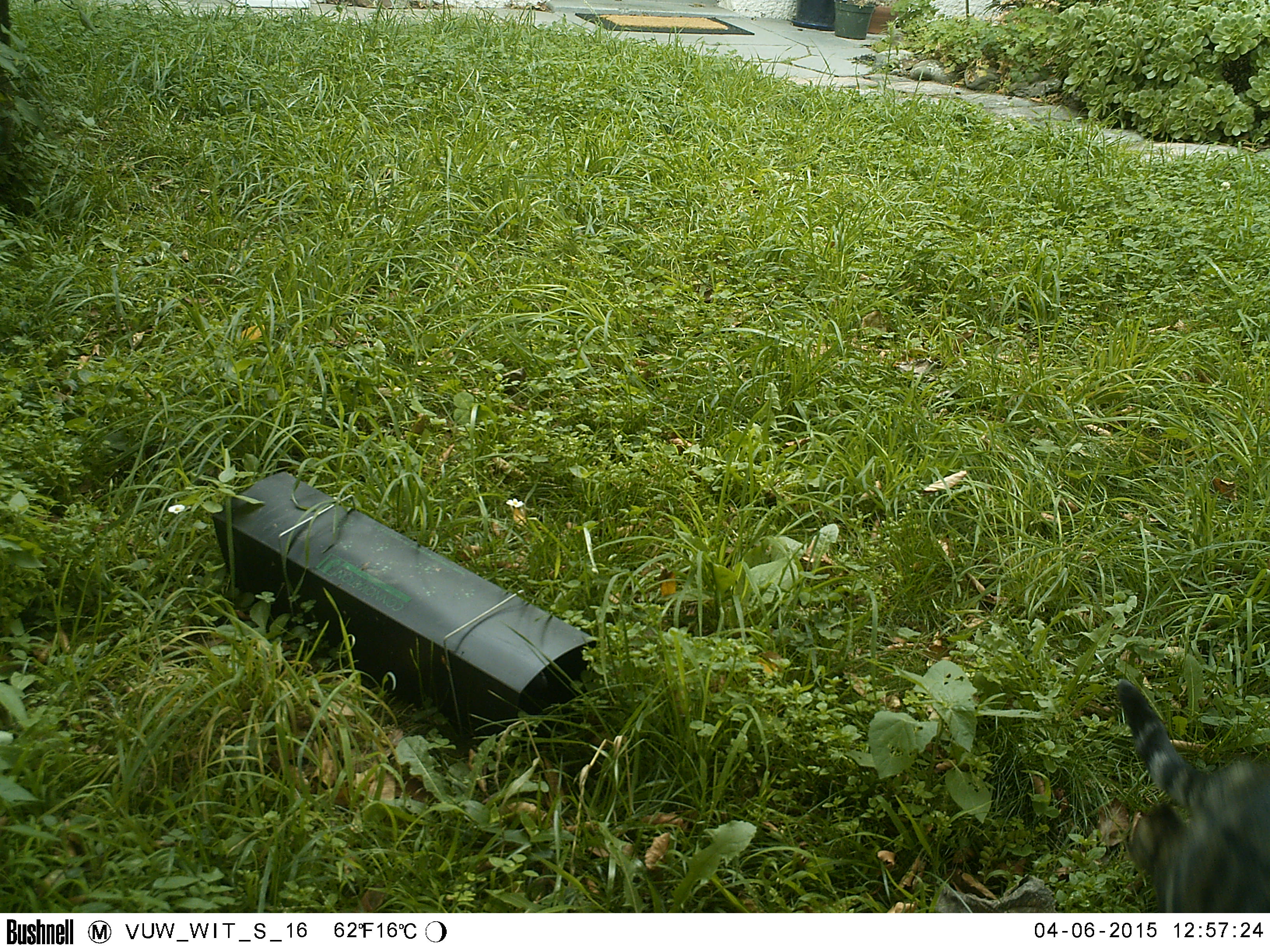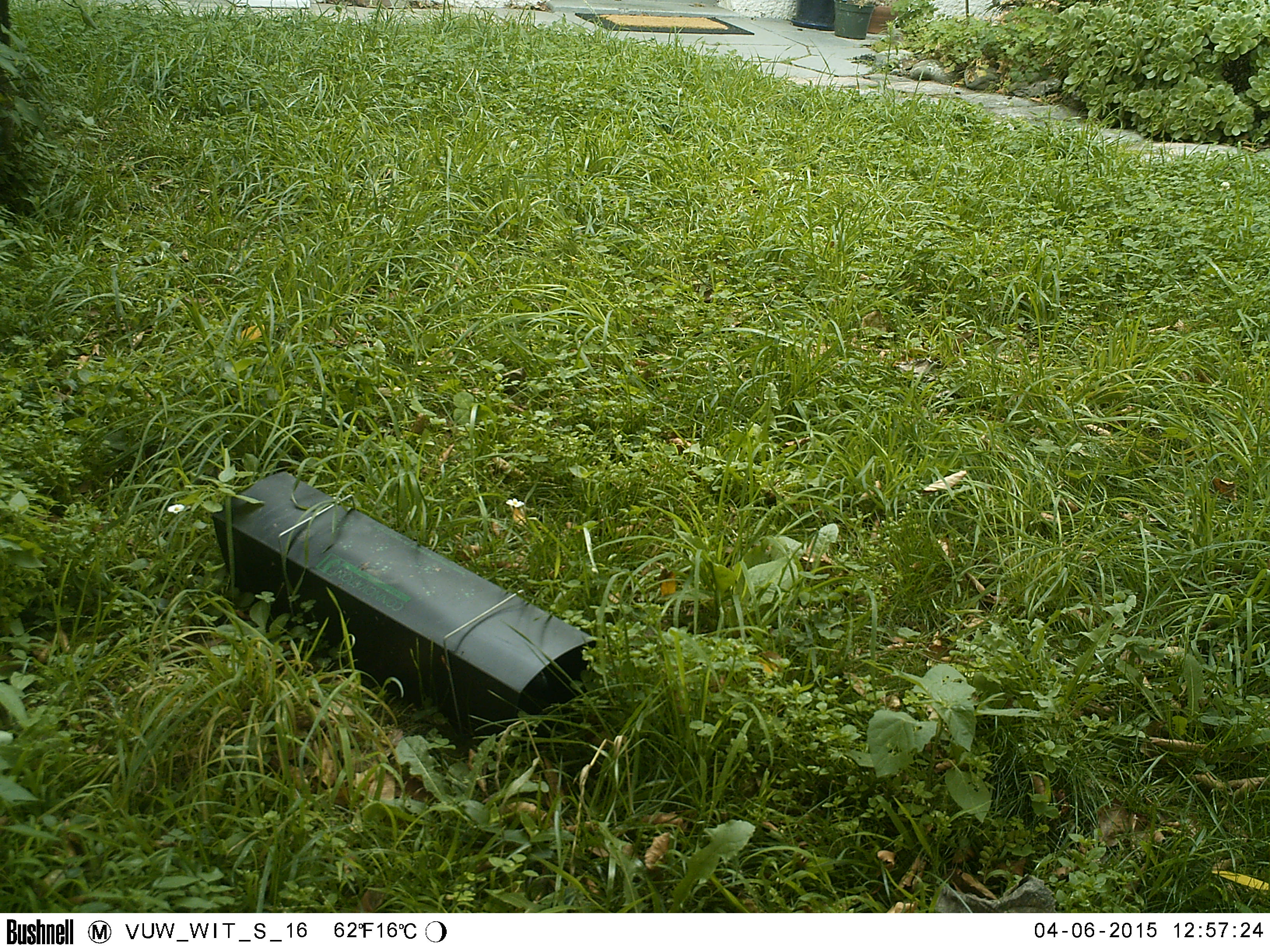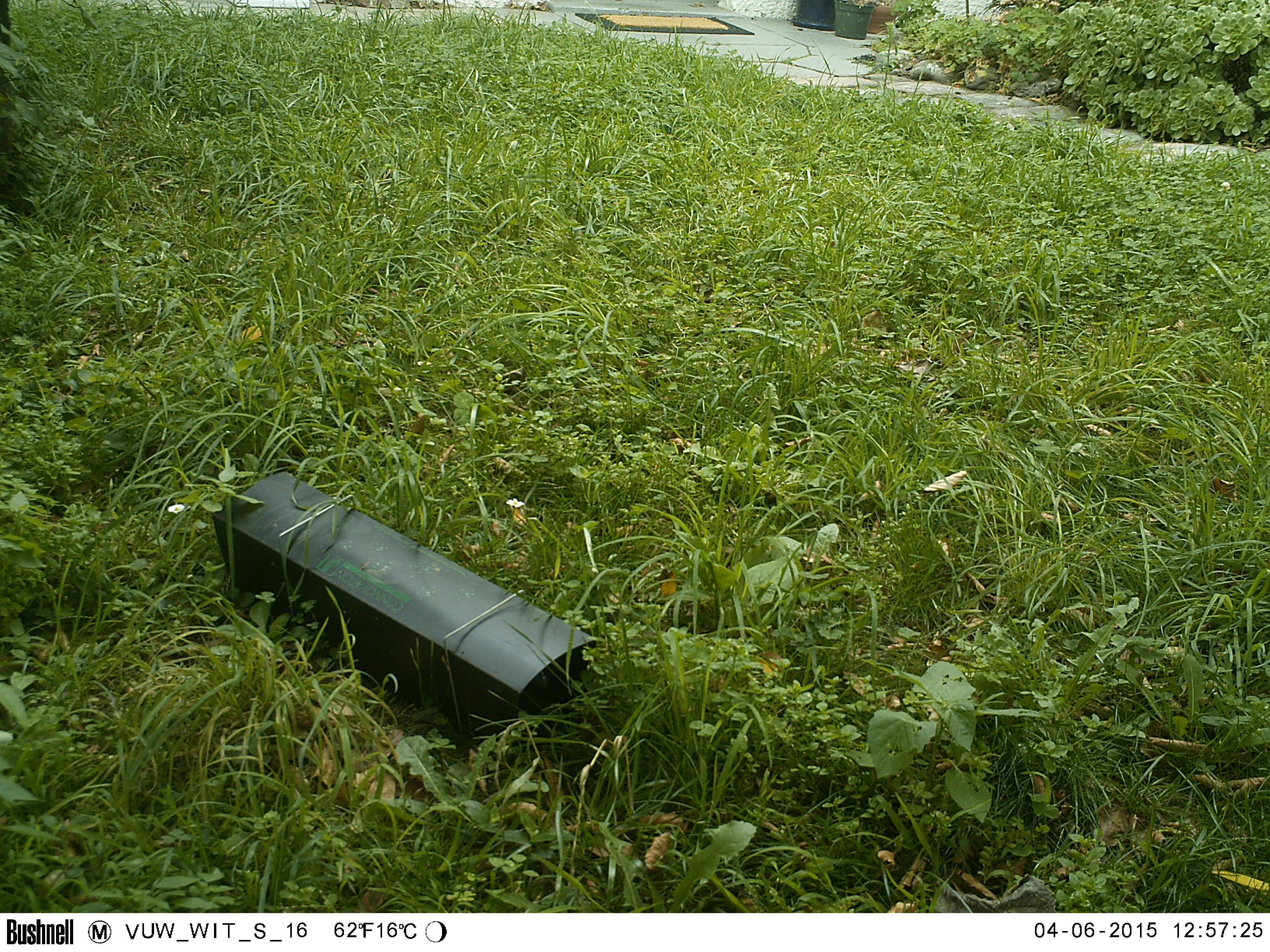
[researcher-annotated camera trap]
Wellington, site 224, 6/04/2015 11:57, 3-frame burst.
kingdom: Animalia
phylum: Chordata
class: Mammalia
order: Carnivora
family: Felidae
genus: Felis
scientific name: Felis catus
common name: cat